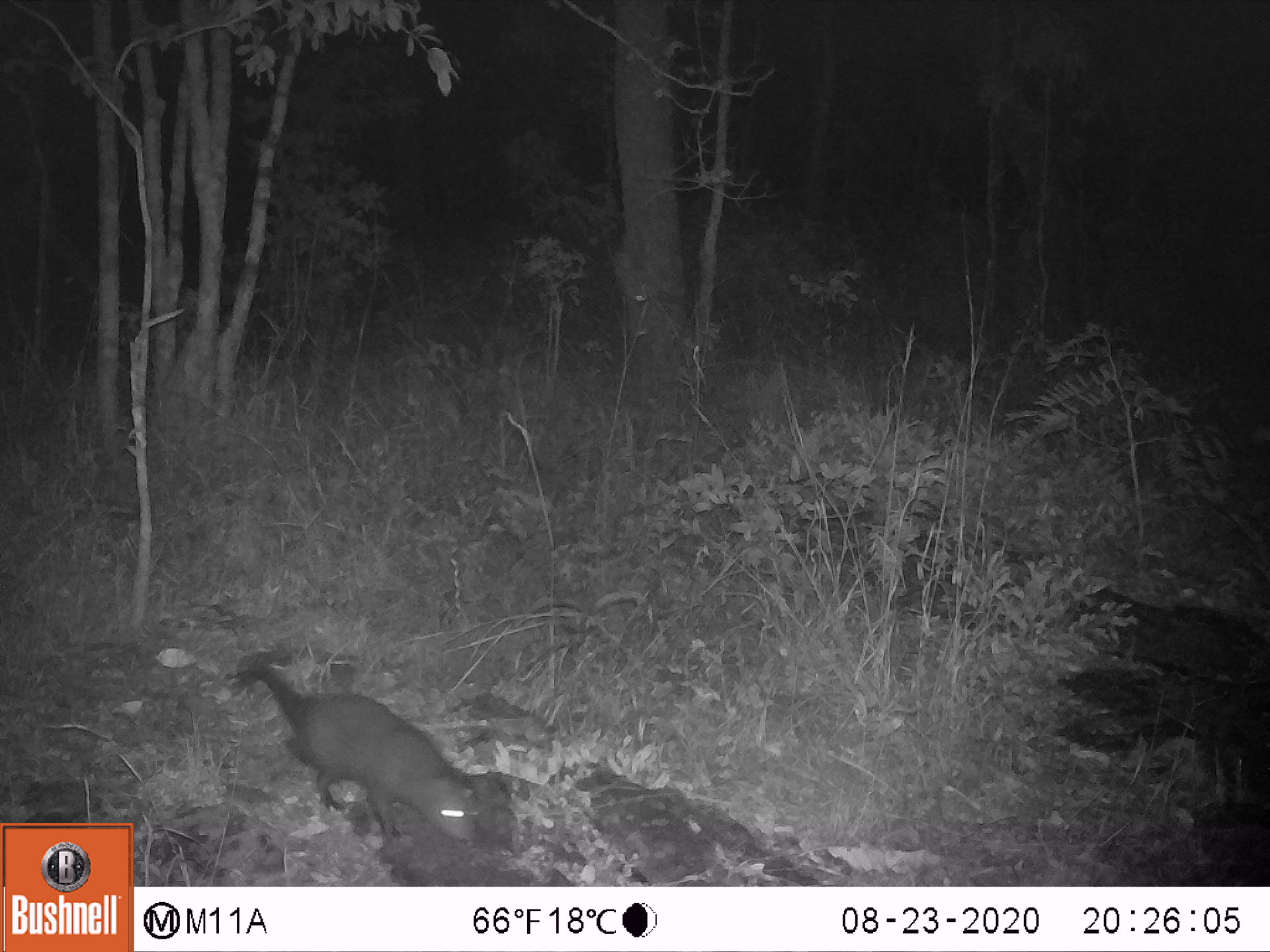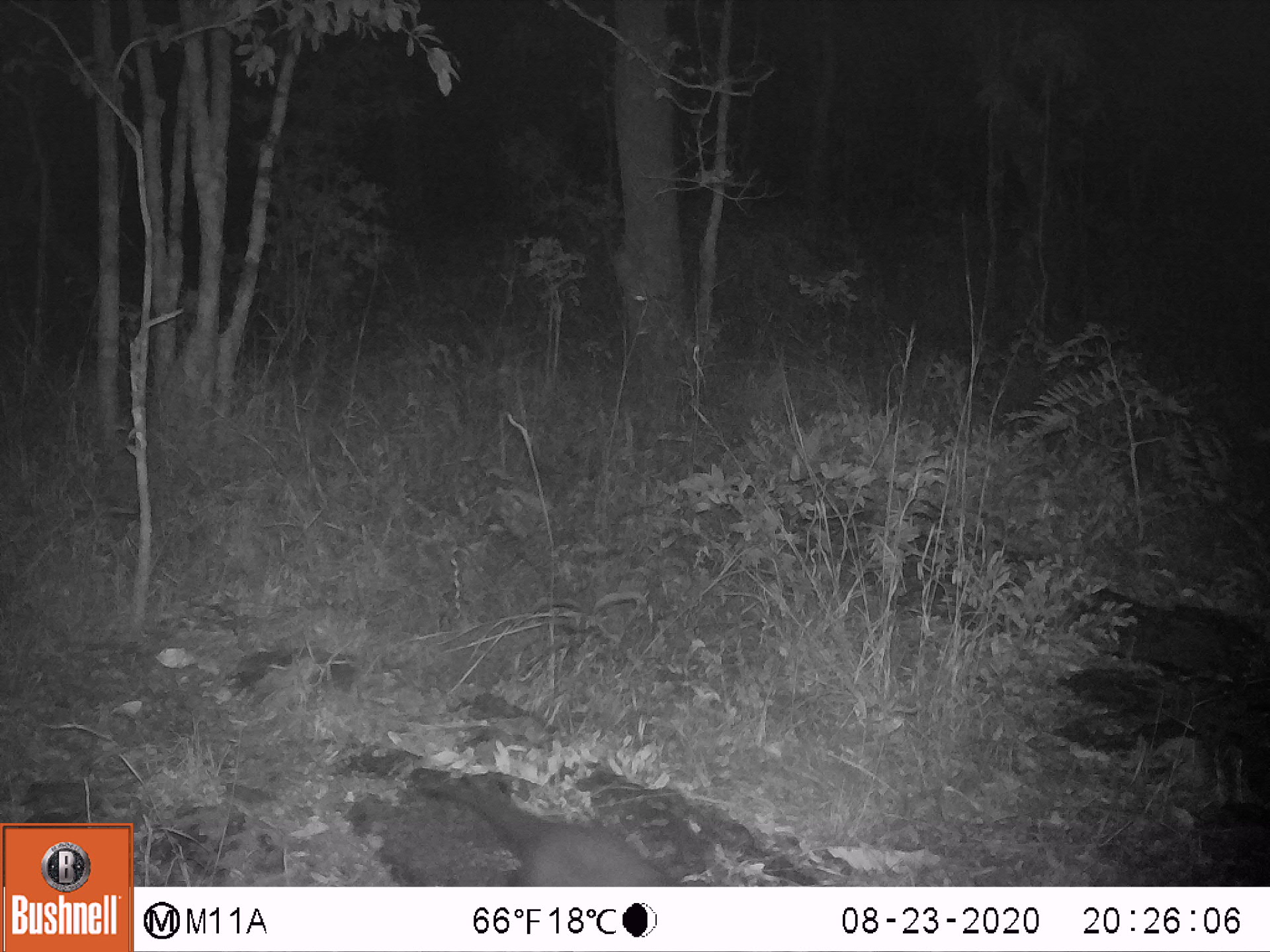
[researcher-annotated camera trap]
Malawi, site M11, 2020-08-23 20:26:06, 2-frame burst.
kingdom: Animalia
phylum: Chordata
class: Mammalia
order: Carnivora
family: Herpestidae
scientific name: Herpestidae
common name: mongoose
Mongoose (Herpestidae), count 1.